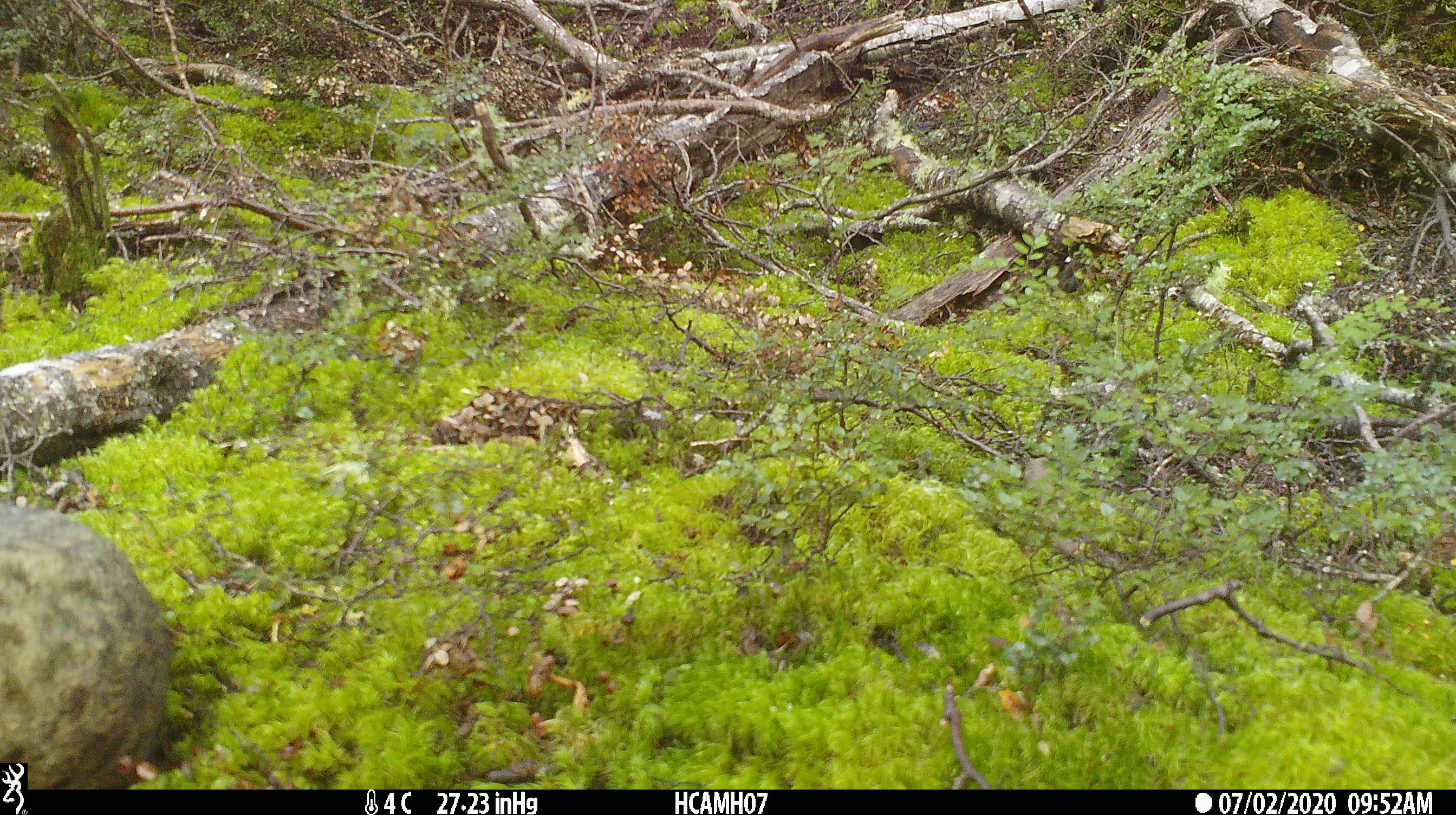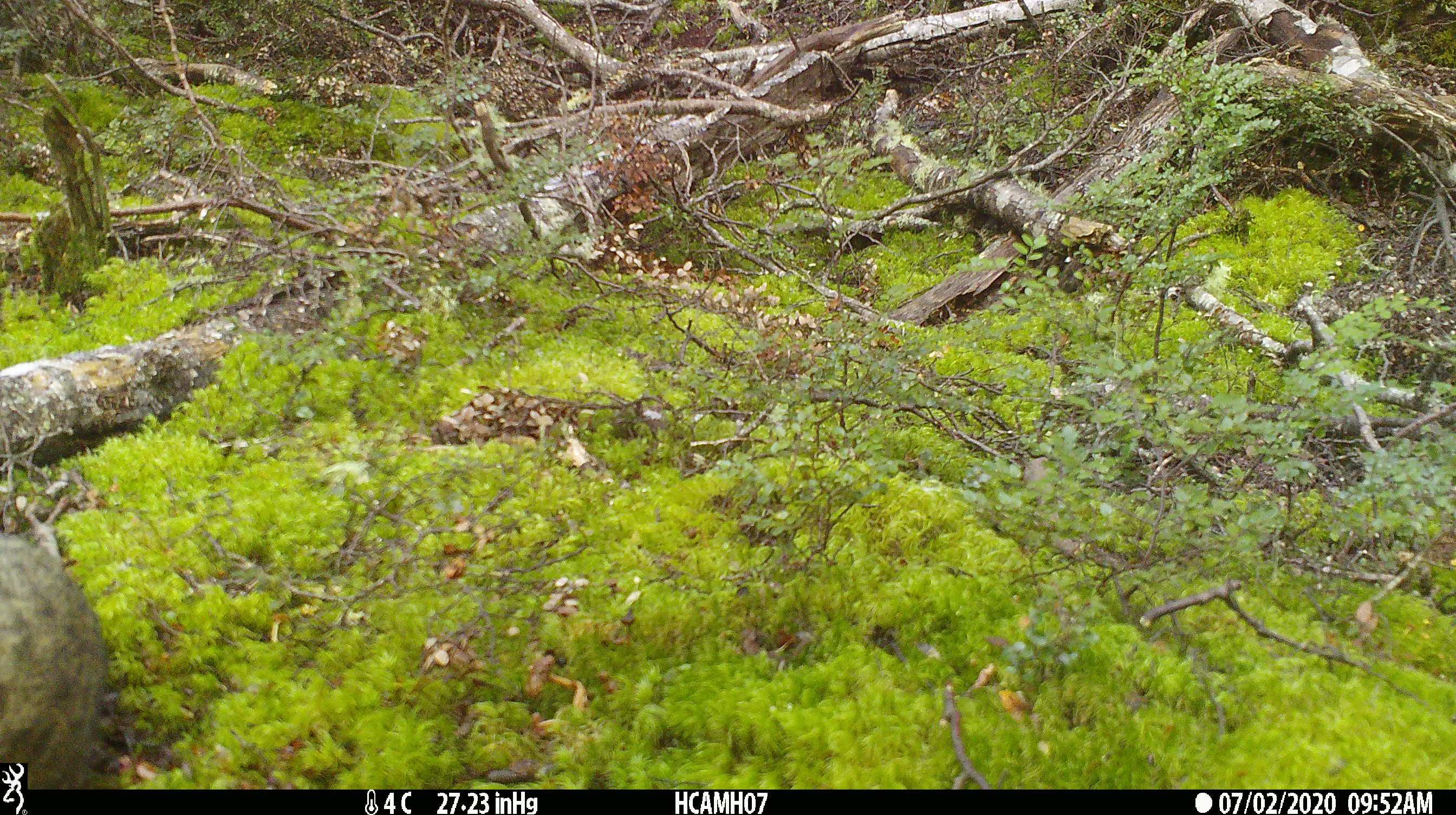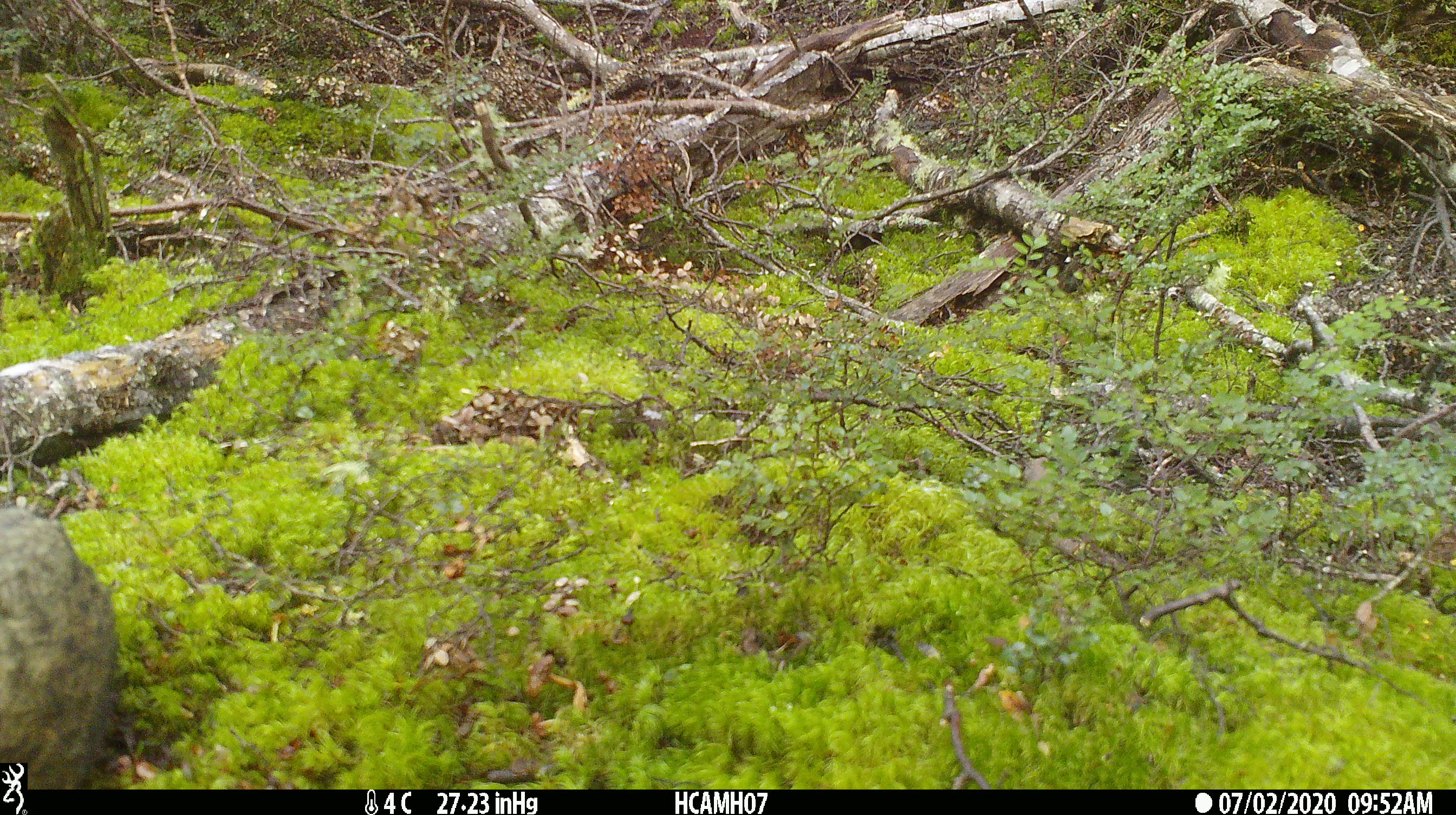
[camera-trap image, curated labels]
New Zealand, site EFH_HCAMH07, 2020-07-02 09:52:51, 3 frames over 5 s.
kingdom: Animalia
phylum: Chordata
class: Mammalia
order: Carnivora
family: Felidae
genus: Felis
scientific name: Felis catus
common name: domestic cat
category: cat